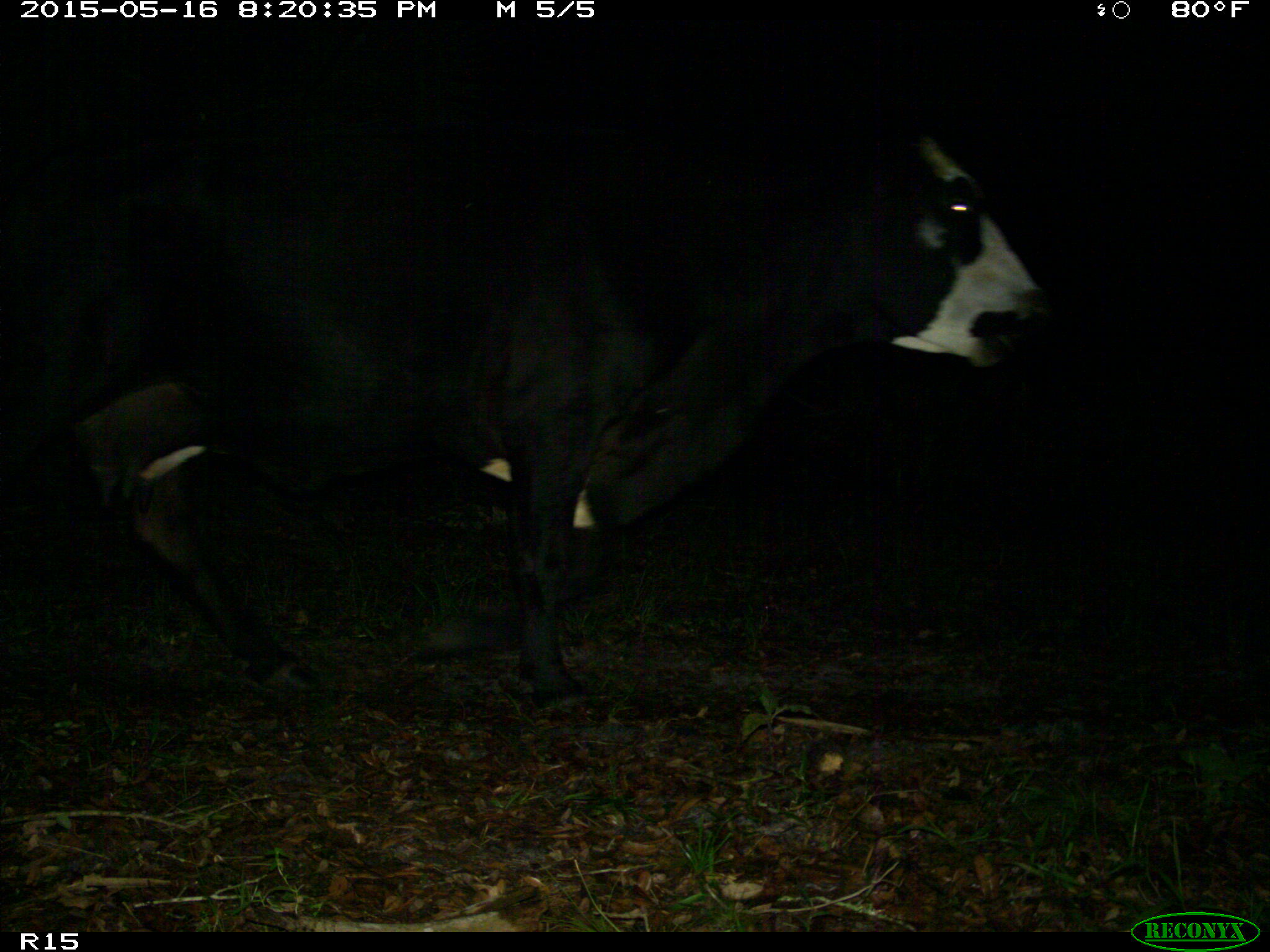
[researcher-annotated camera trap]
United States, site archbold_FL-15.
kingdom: Animalia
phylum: Chordata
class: Mammalia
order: Artiodactyla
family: Bovidae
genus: Bos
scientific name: Bos taurus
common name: domestic cow